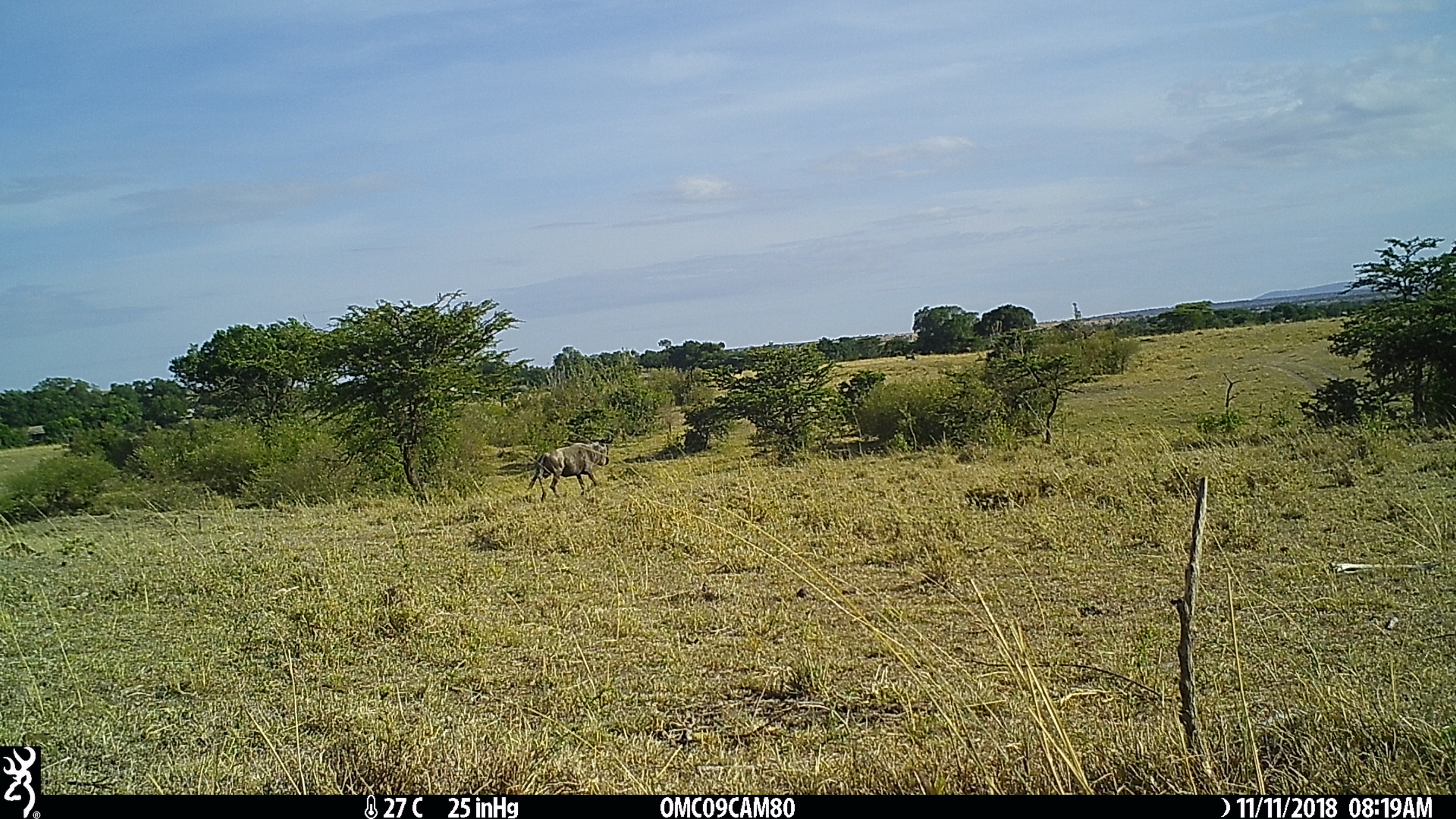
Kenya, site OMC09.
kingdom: Animalia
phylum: Chordata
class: Mammalia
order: Artiodactyla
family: Bovidae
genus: Connochaetes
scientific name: Connochaetes taurinus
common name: blue wildebeest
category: wildebeest